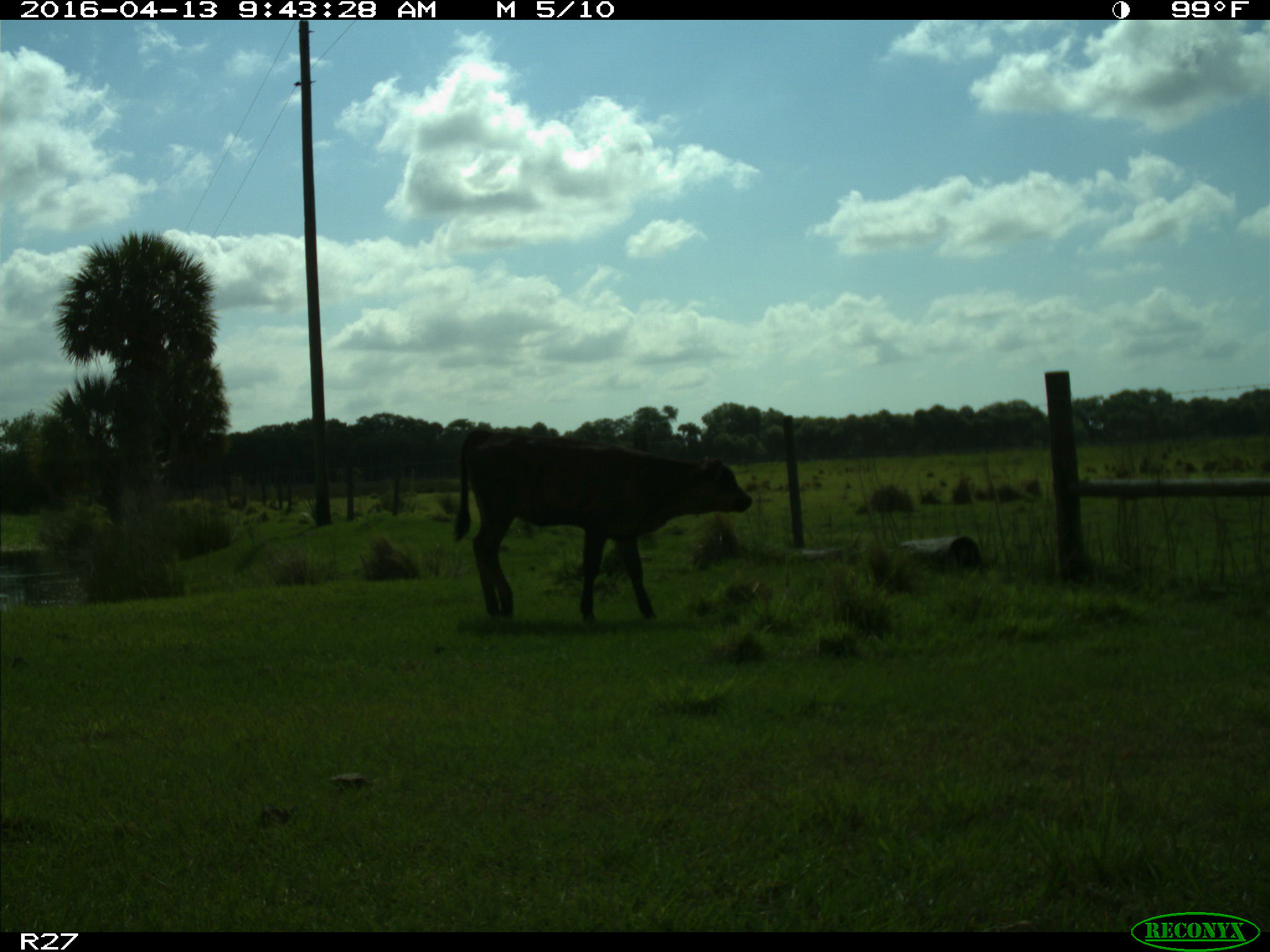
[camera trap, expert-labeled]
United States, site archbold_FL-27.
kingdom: Animalia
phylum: Chordata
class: Mammalia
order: Artiodactyla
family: Bovidae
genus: Bos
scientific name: Bos taurus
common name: domestic cow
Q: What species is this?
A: Bos taurus (domestic cow).